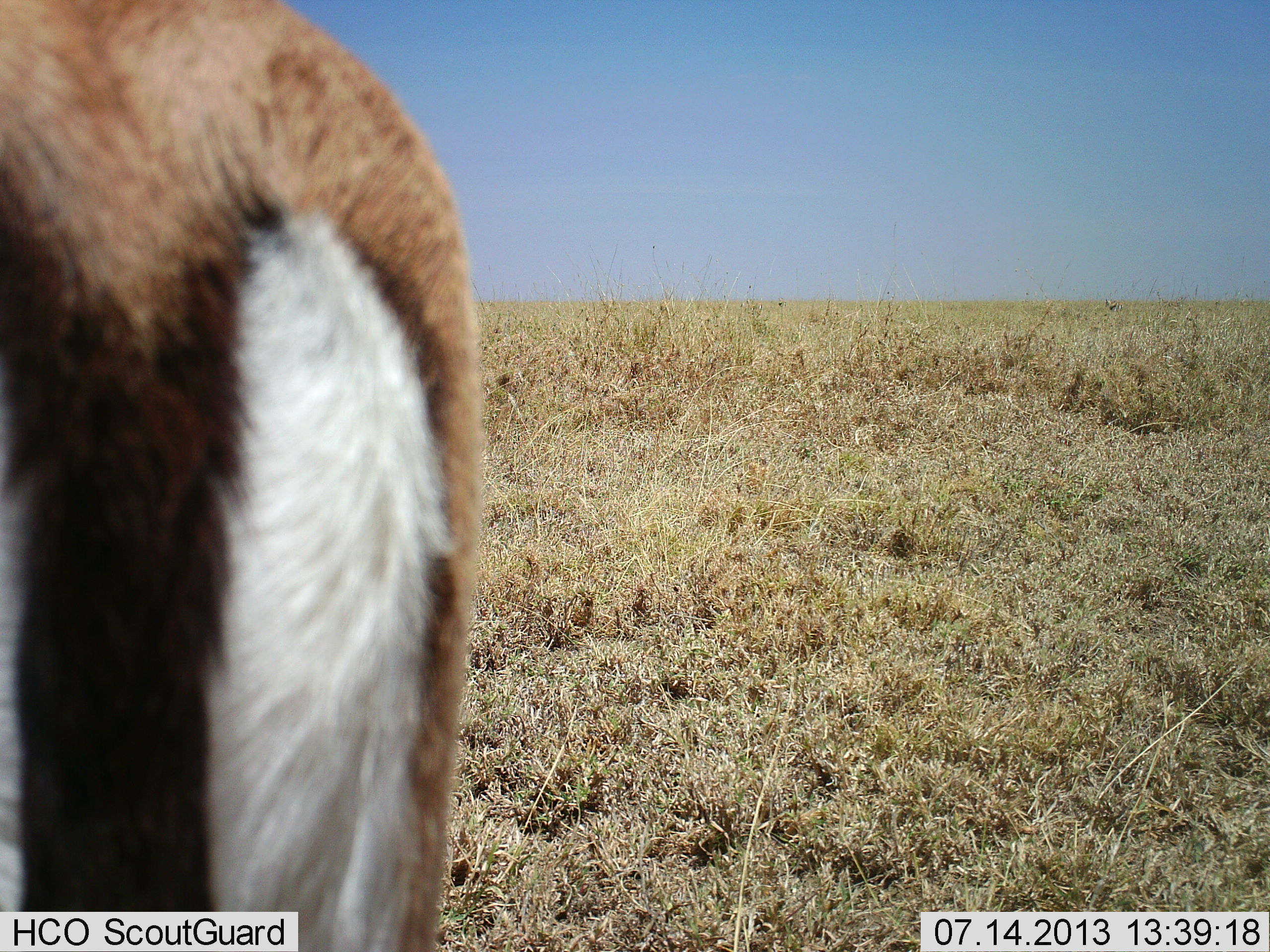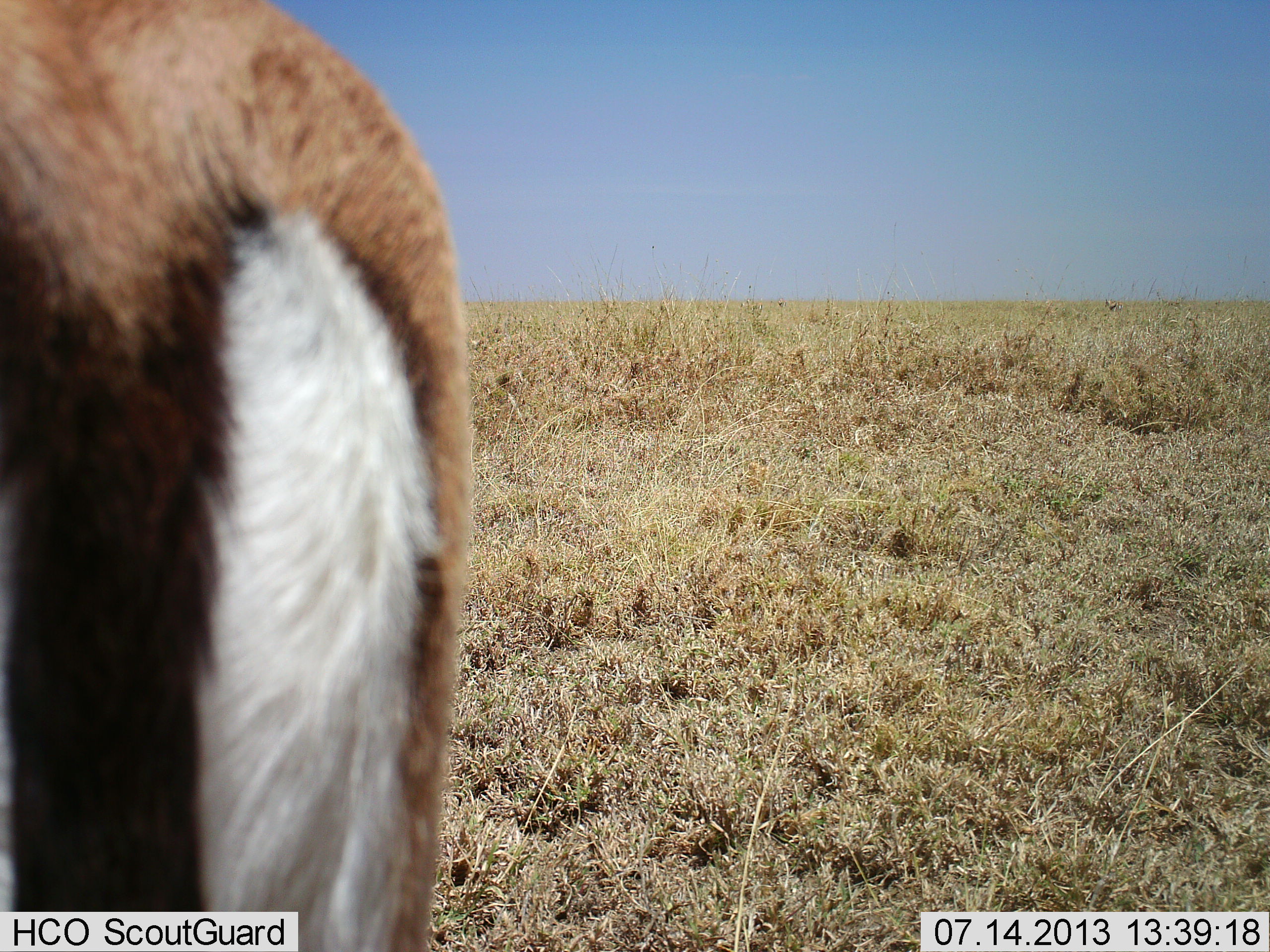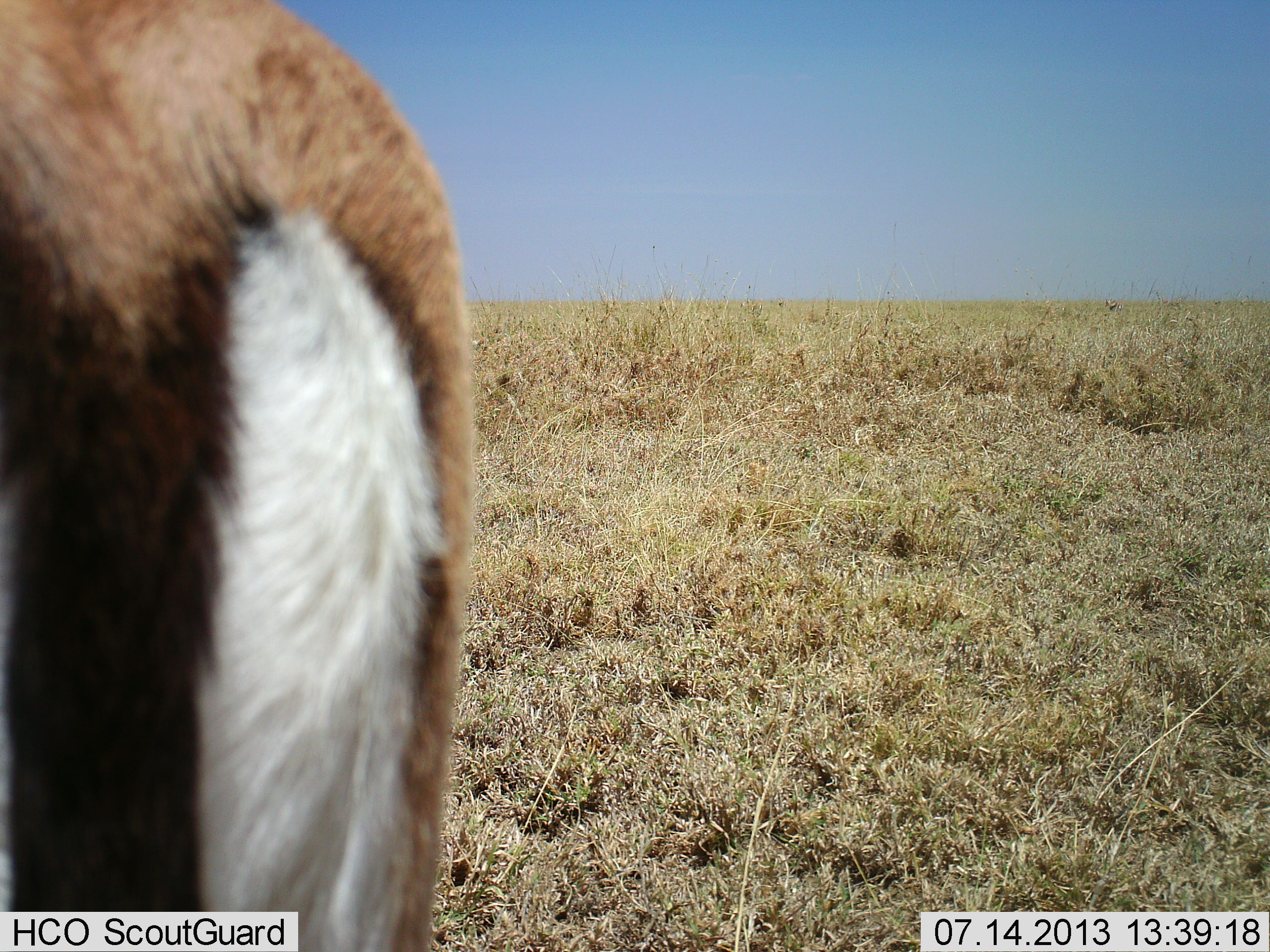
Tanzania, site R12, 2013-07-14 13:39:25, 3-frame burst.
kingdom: Animalia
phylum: Chordata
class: Mammalia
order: Artiodactyla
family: Bovidae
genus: Eudorcas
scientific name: Eudorcas thomsonii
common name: thomson's gazelle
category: gazellethomsons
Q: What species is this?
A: Gazellethomsons (thomson's gazelle) (Eudorcas thomsonii).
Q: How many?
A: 1.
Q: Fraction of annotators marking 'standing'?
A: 100%.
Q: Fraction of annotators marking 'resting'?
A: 0%.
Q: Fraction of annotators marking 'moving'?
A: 0%.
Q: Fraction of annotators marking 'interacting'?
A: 0%.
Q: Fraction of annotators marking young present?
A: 0%.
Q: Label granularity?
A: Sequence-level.